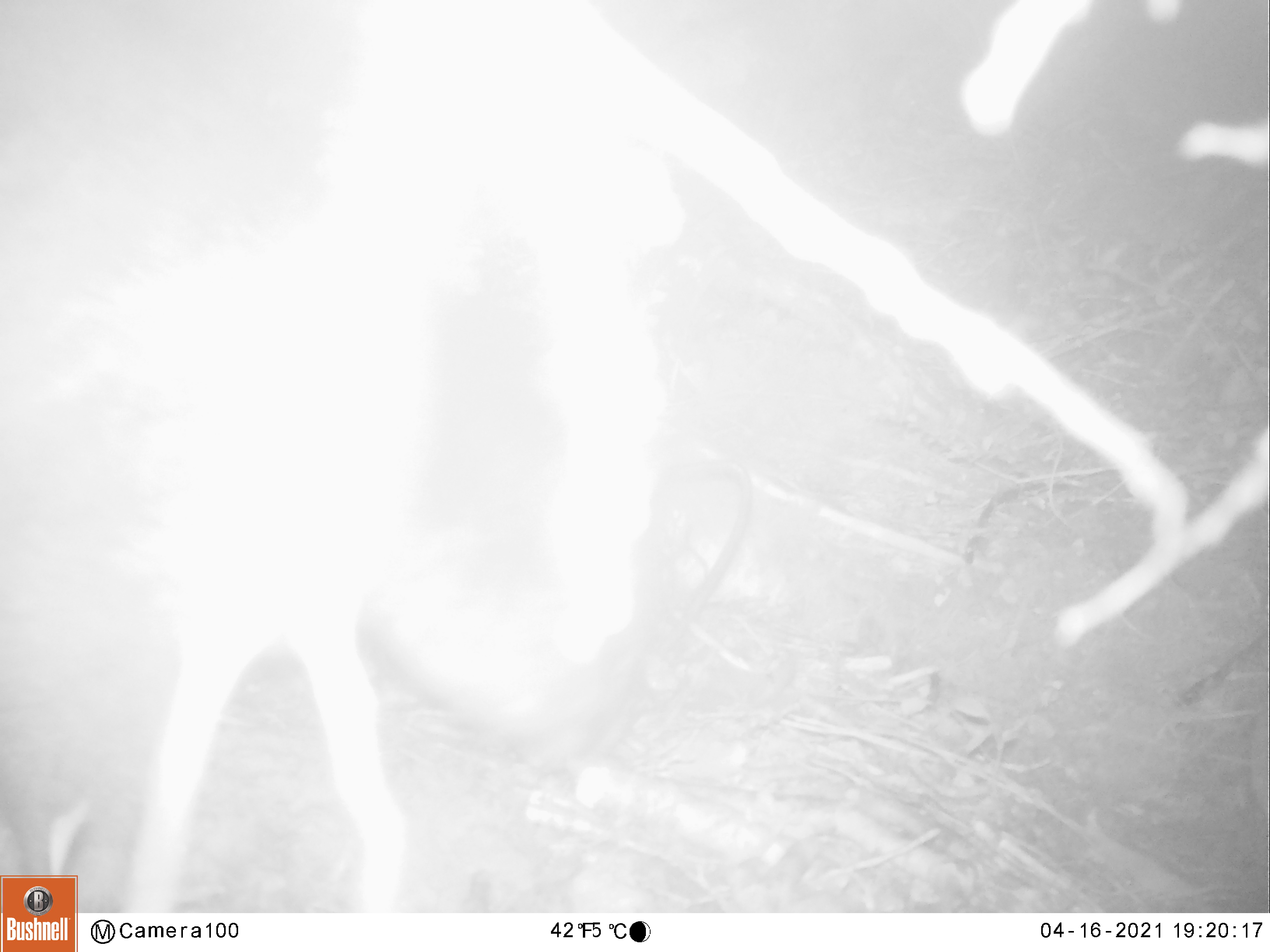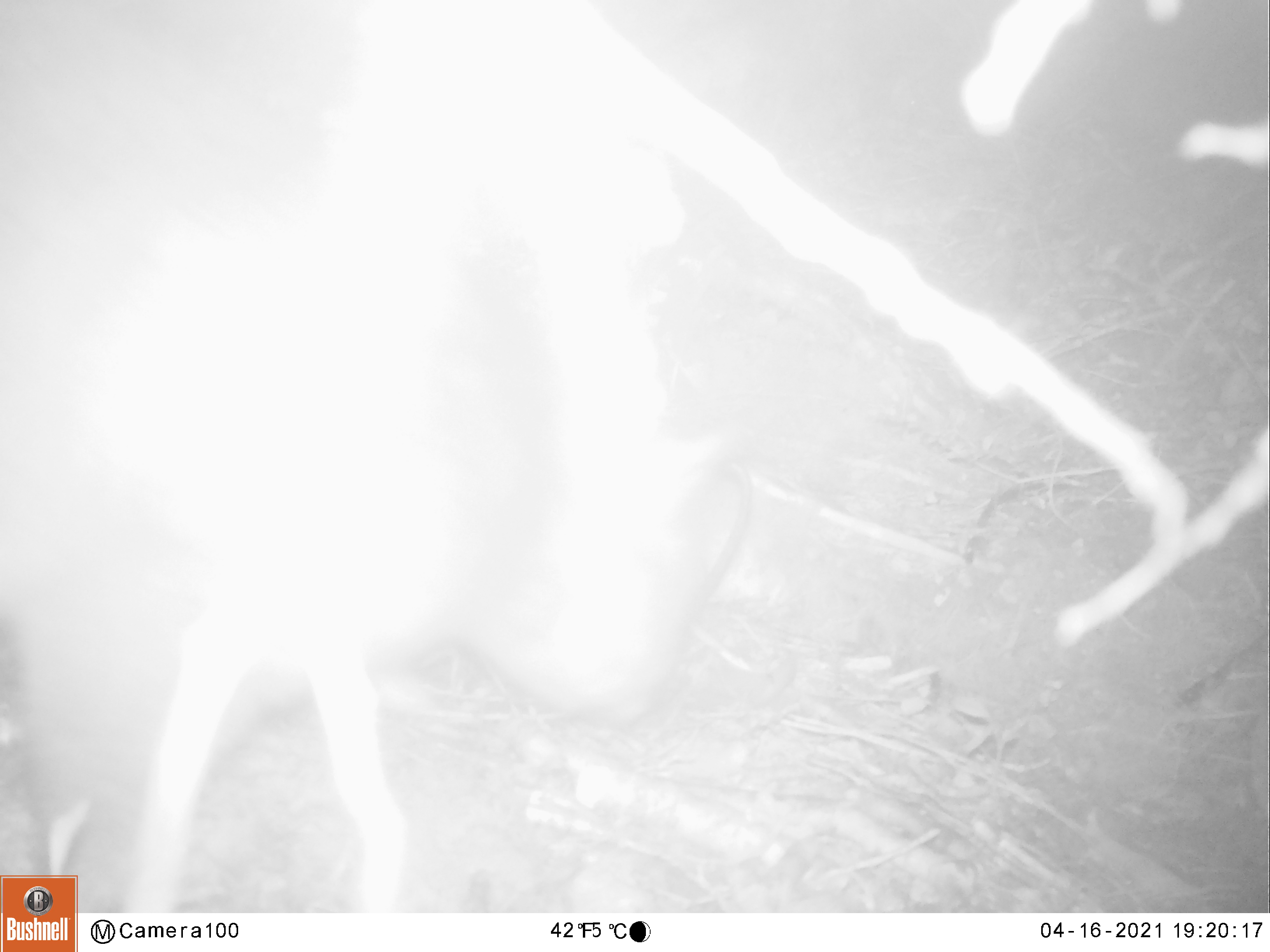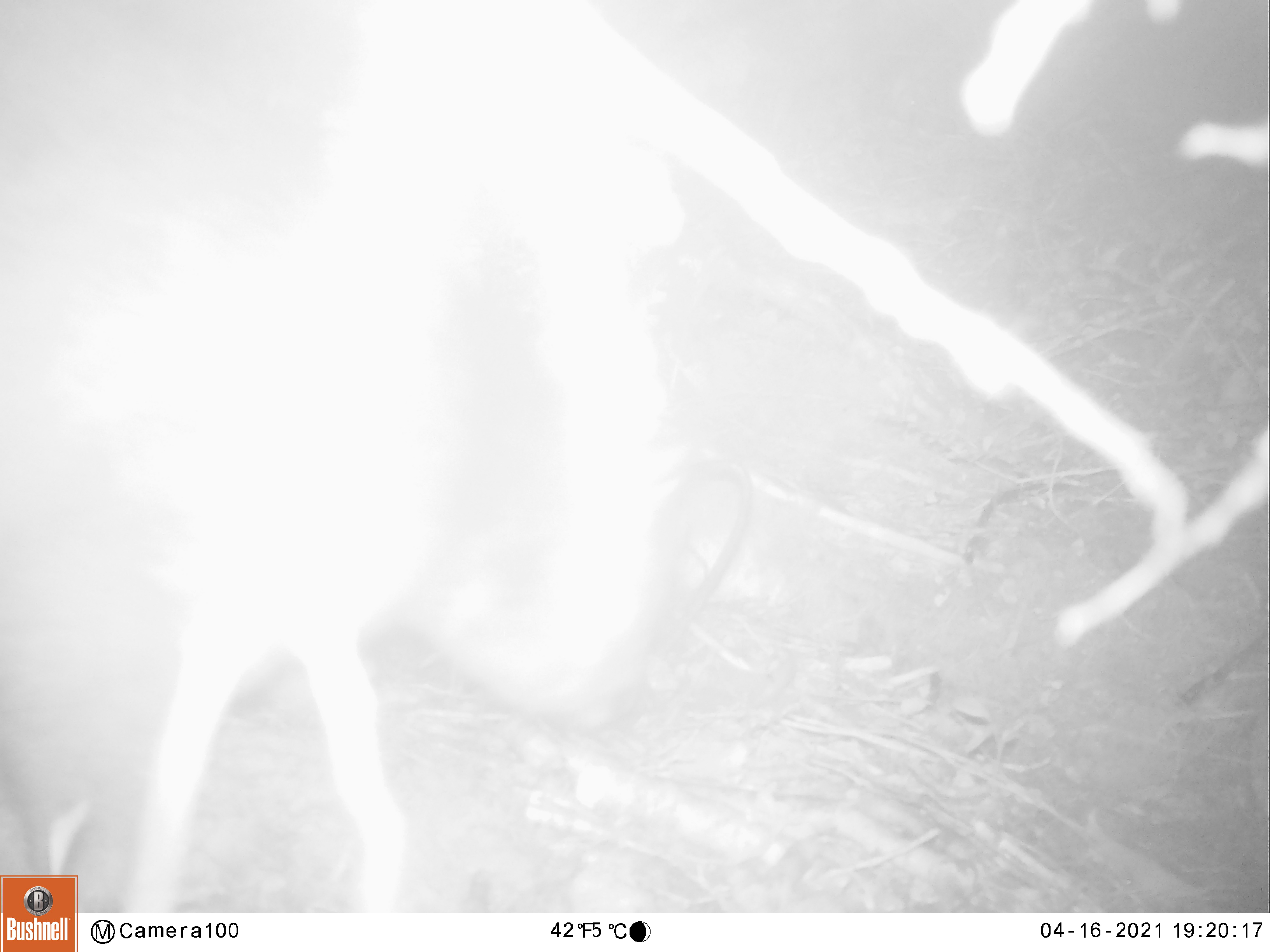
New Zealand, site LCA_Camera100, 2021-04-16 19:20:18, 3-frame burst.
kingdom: Animalia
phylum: Chordata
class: Mammalia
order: Diprotodontia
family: Phalangeridae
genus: Trichosurus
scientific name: Trichosurus vulpecula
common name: common brushtail possum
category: possum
Possum (common brushtail possum) (Trichosurus vulpecula).